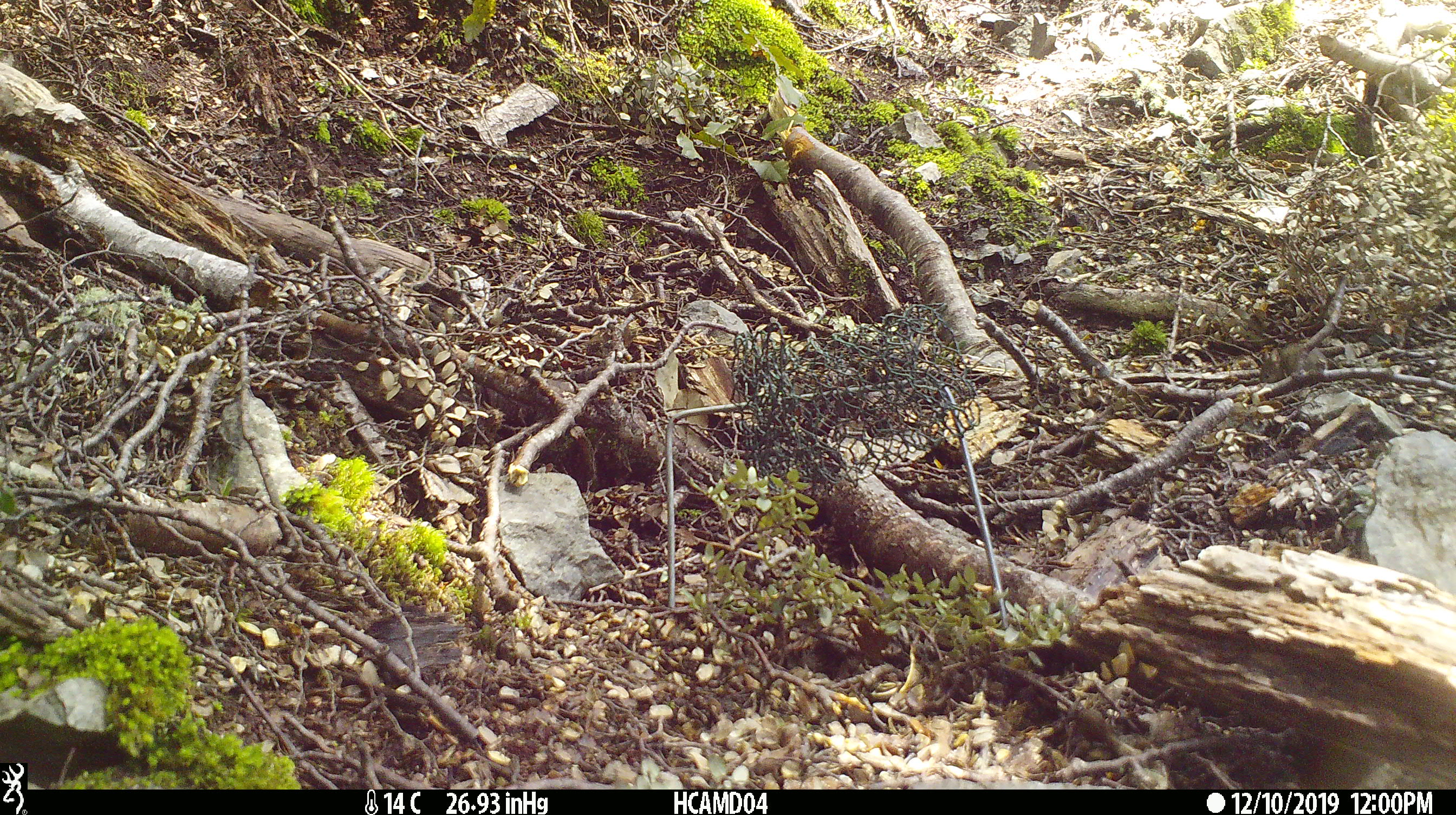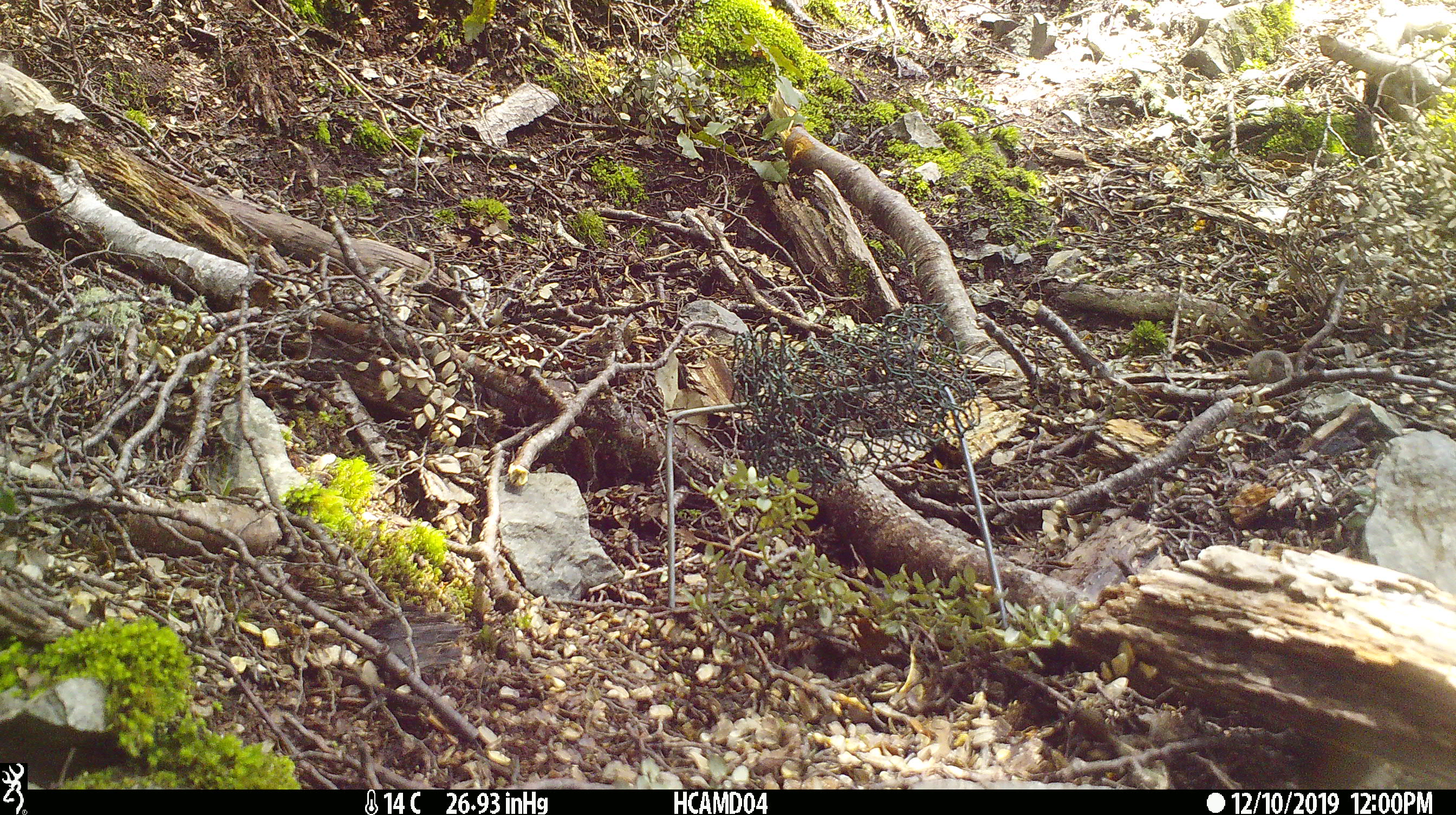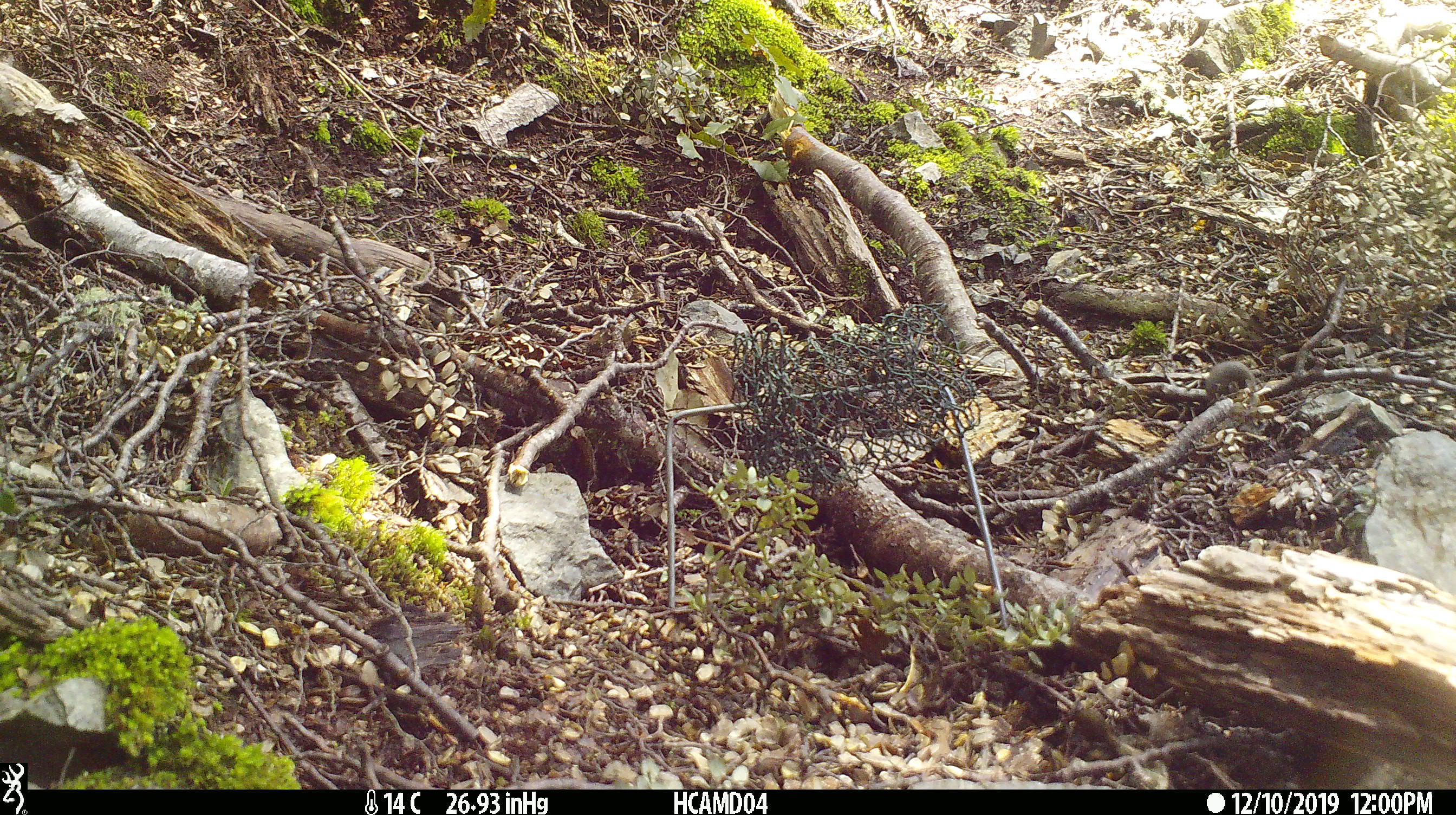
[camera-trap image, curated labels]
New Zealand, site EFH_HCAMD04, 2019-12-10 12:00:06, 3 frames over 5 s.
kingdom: Animalia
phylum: Chordata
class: Mammalia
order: Rodentia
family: Muridae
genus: Mus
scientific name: Mus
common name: mouse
Mouse (Mus).